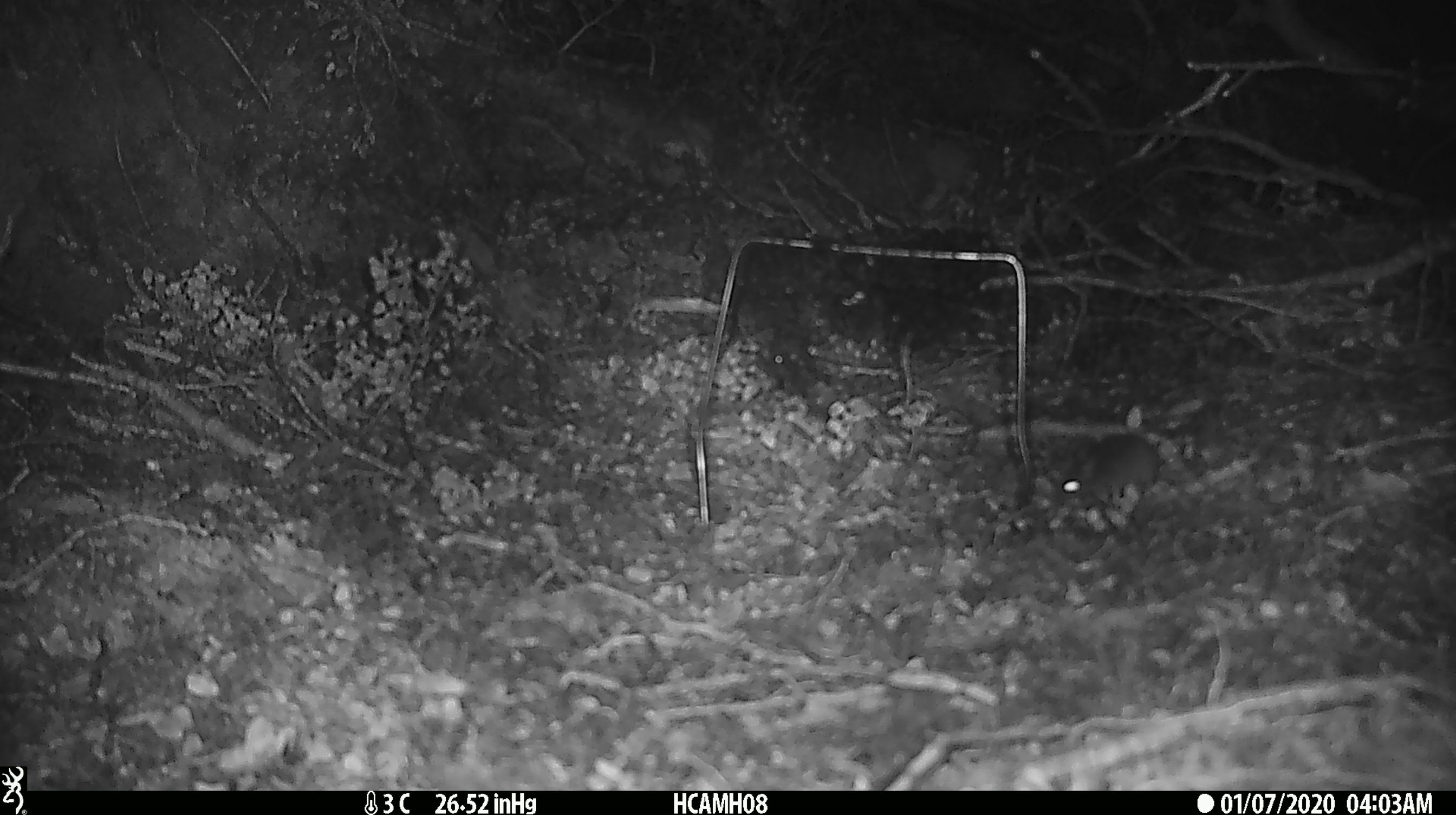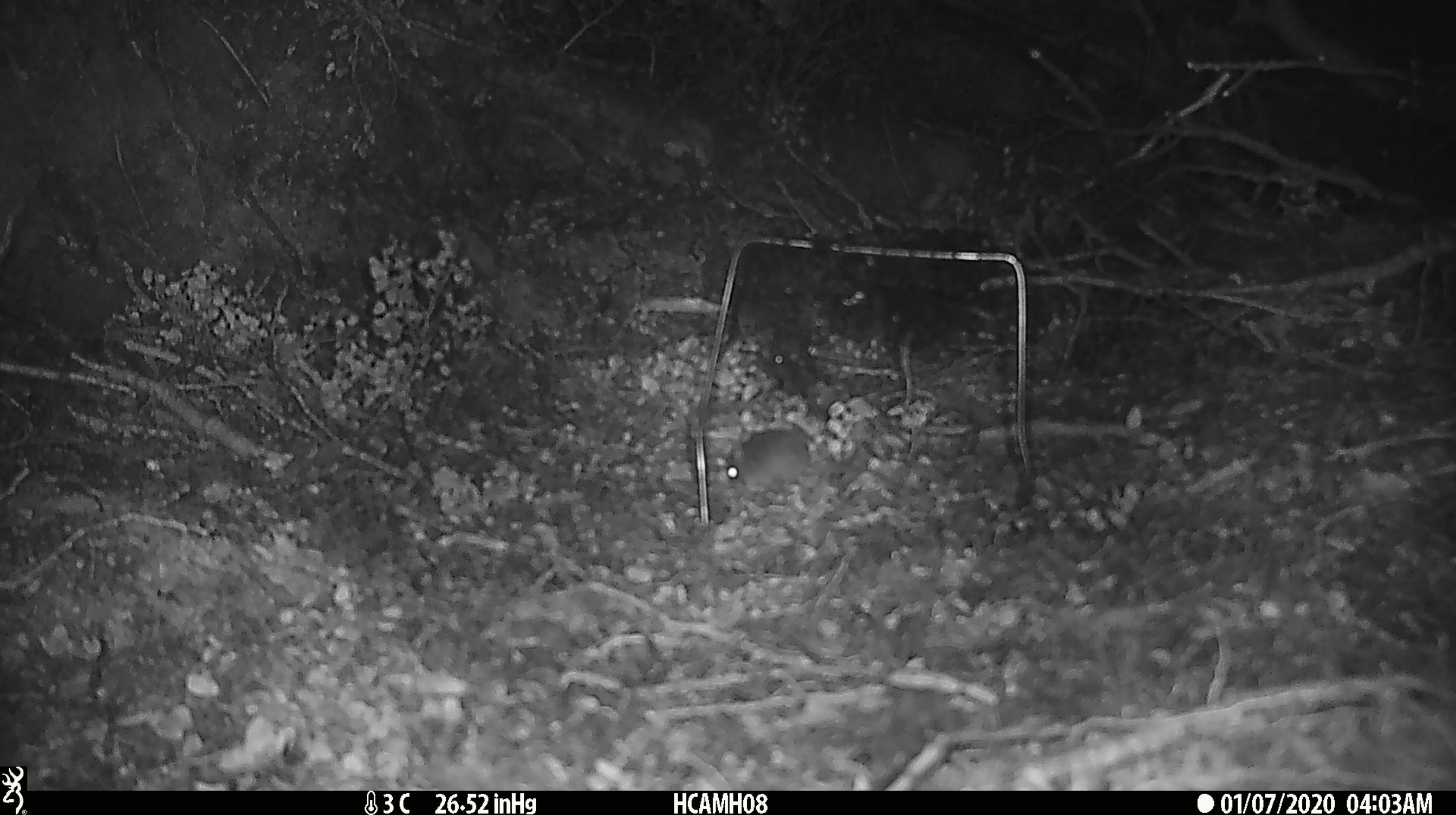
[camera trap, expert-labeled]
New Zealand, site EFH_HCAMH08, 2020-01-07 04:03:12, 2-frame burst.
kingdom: Animalia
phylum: Chordata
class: Mammalia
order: Rodentia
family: Muridae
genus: Mus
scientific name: Mus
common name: mouse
Mouse (Mus).